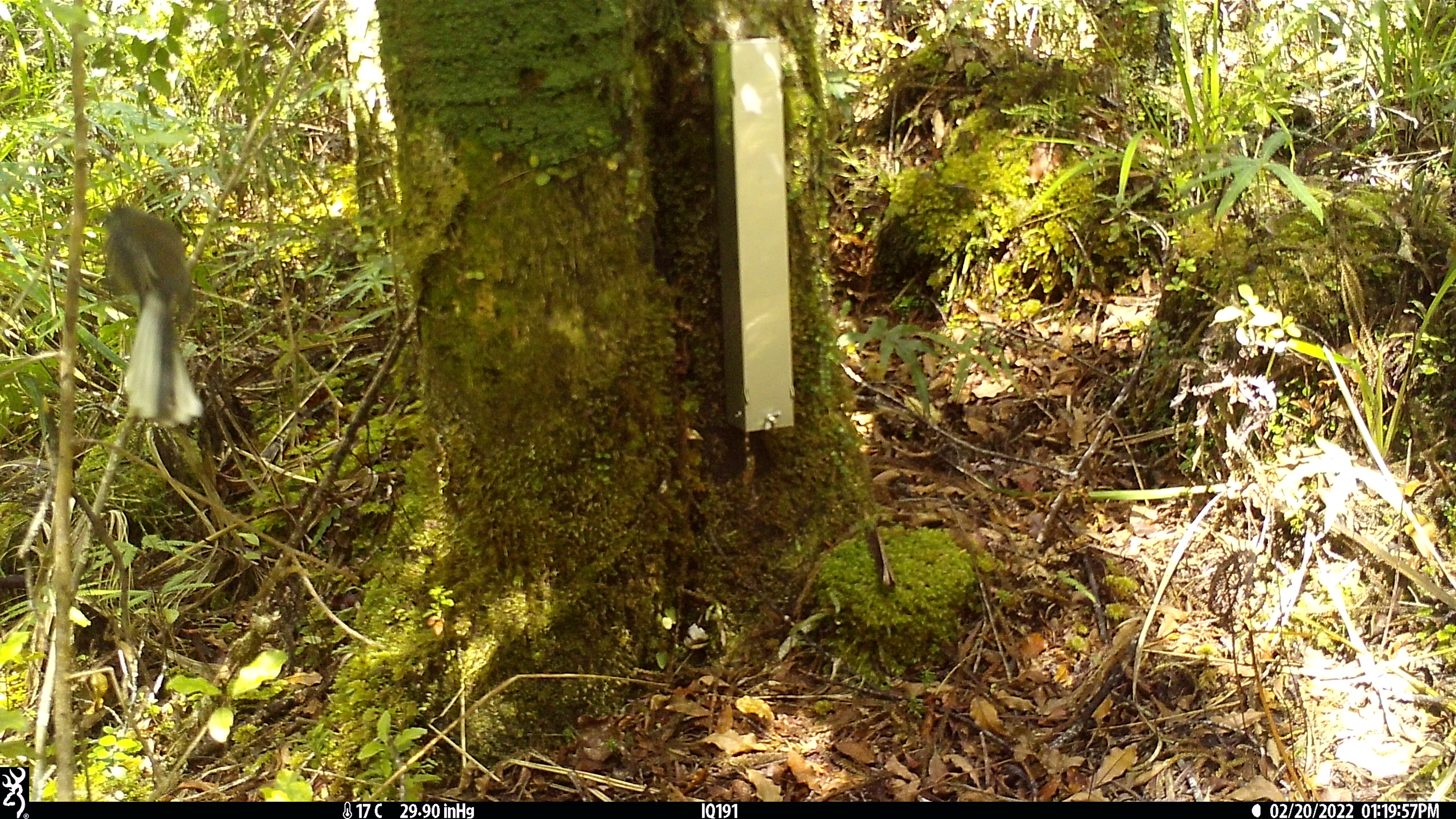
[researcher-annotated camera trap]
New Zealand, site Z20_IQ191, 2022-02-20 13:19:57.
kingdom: Animalia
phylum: Chordata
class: Aves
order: Passeriformes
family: Rhipiduridae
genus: Rhipidura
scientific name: Rhipidura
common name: fantails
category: fantail